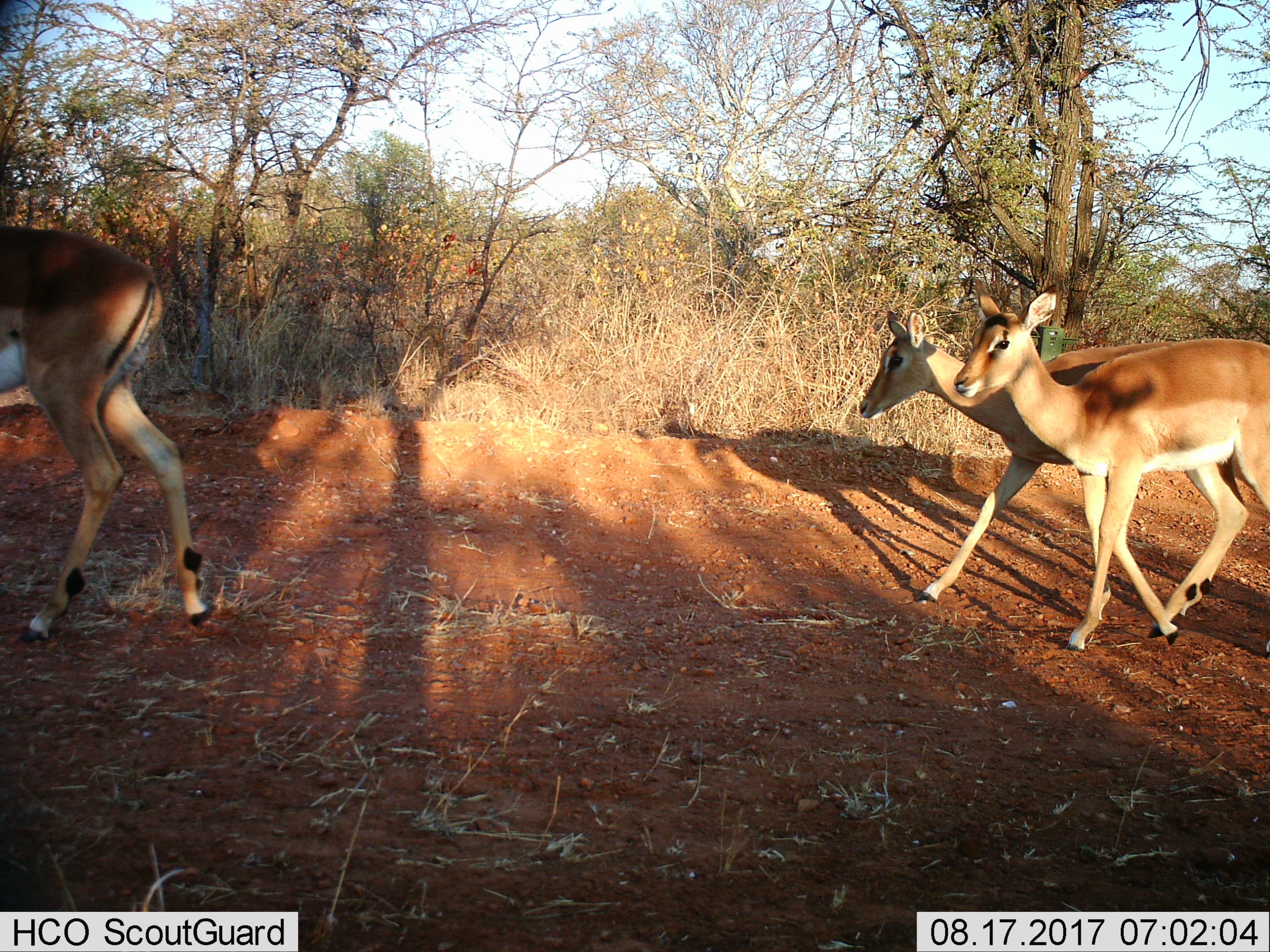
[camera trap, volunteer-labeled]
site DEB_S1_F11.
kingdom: Animalia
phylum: Chordata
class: Mammalia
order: Artiodactyla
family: Bovidae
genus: Aepyceros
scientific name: Aepyceros melampus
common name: impala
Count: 3.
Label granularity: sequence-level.